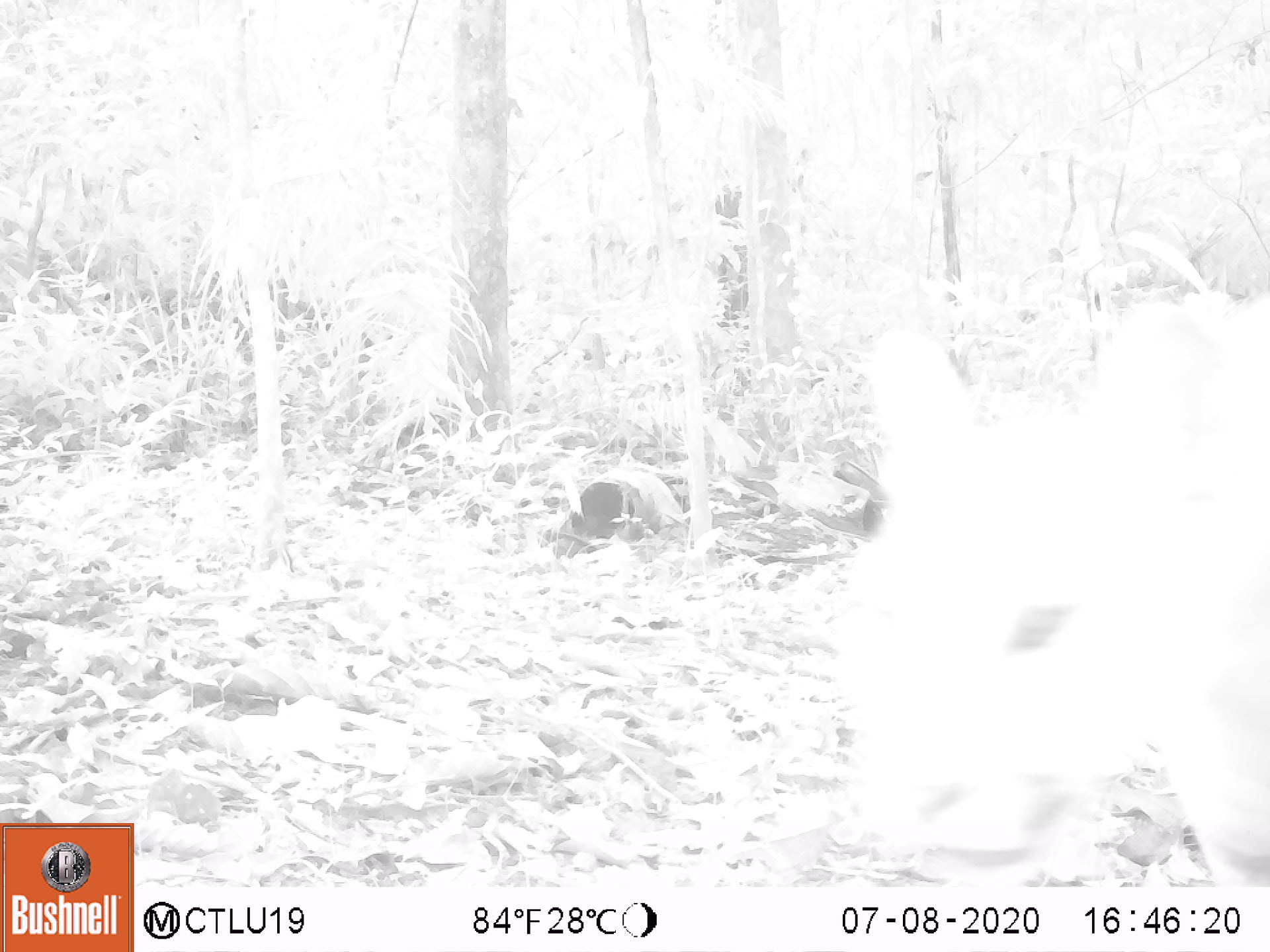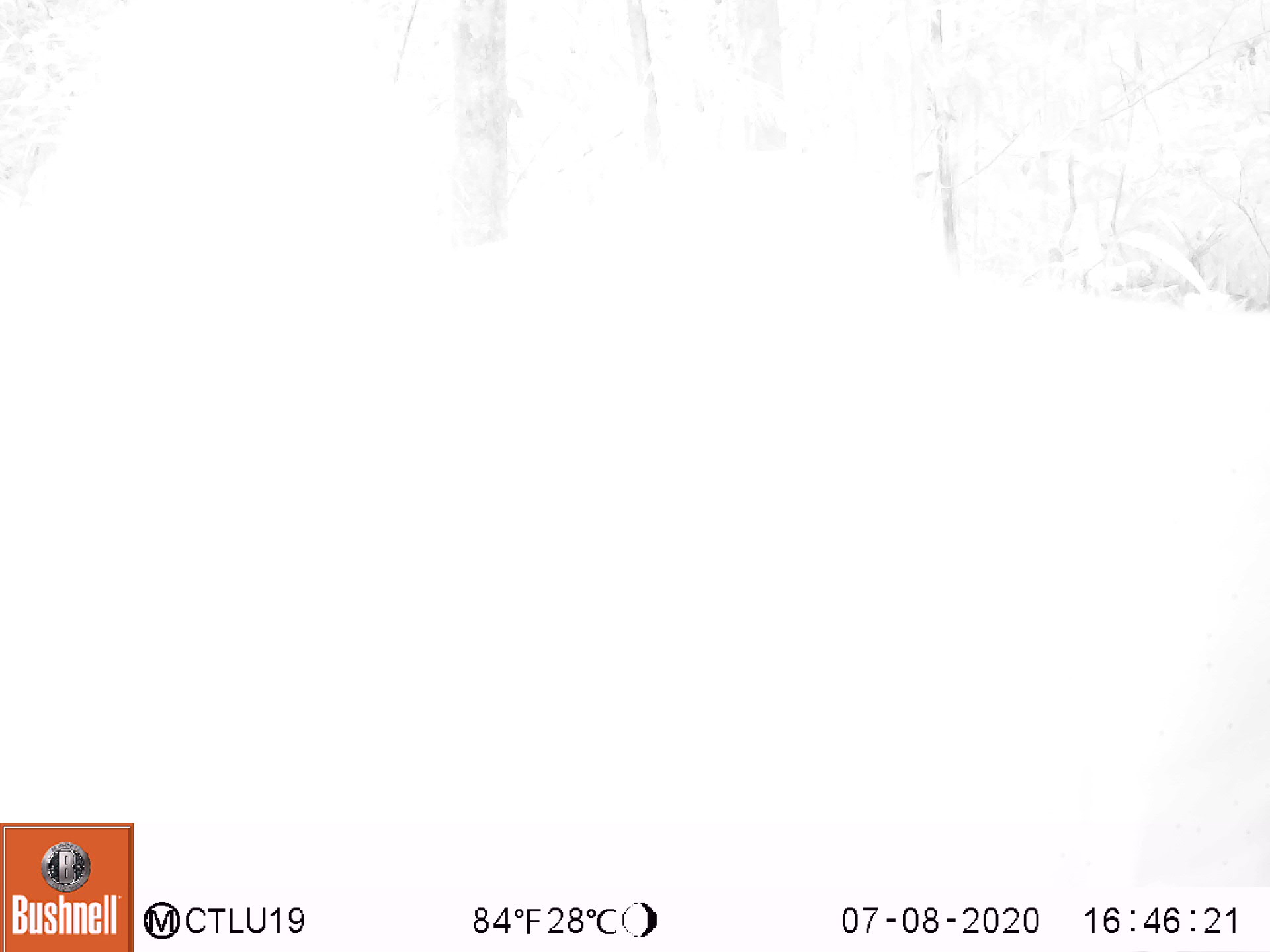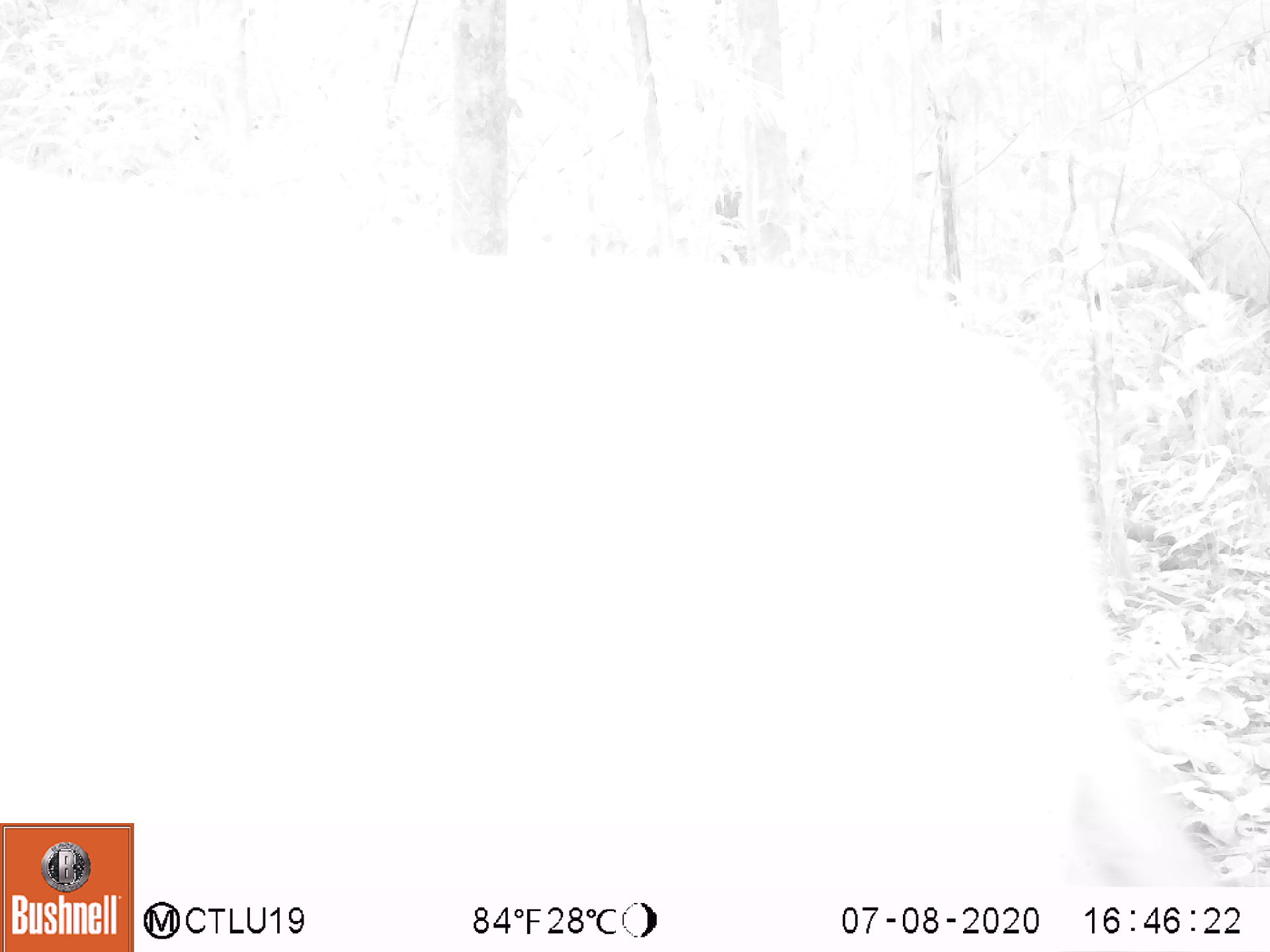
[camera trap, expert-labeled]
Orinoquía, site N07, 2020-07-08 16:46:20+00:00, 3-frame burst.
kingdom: Animalia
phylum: Chordata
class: Mammalia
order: Carnivora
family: Felidae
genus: Puma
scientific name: Puma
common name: puma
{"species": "Puma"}